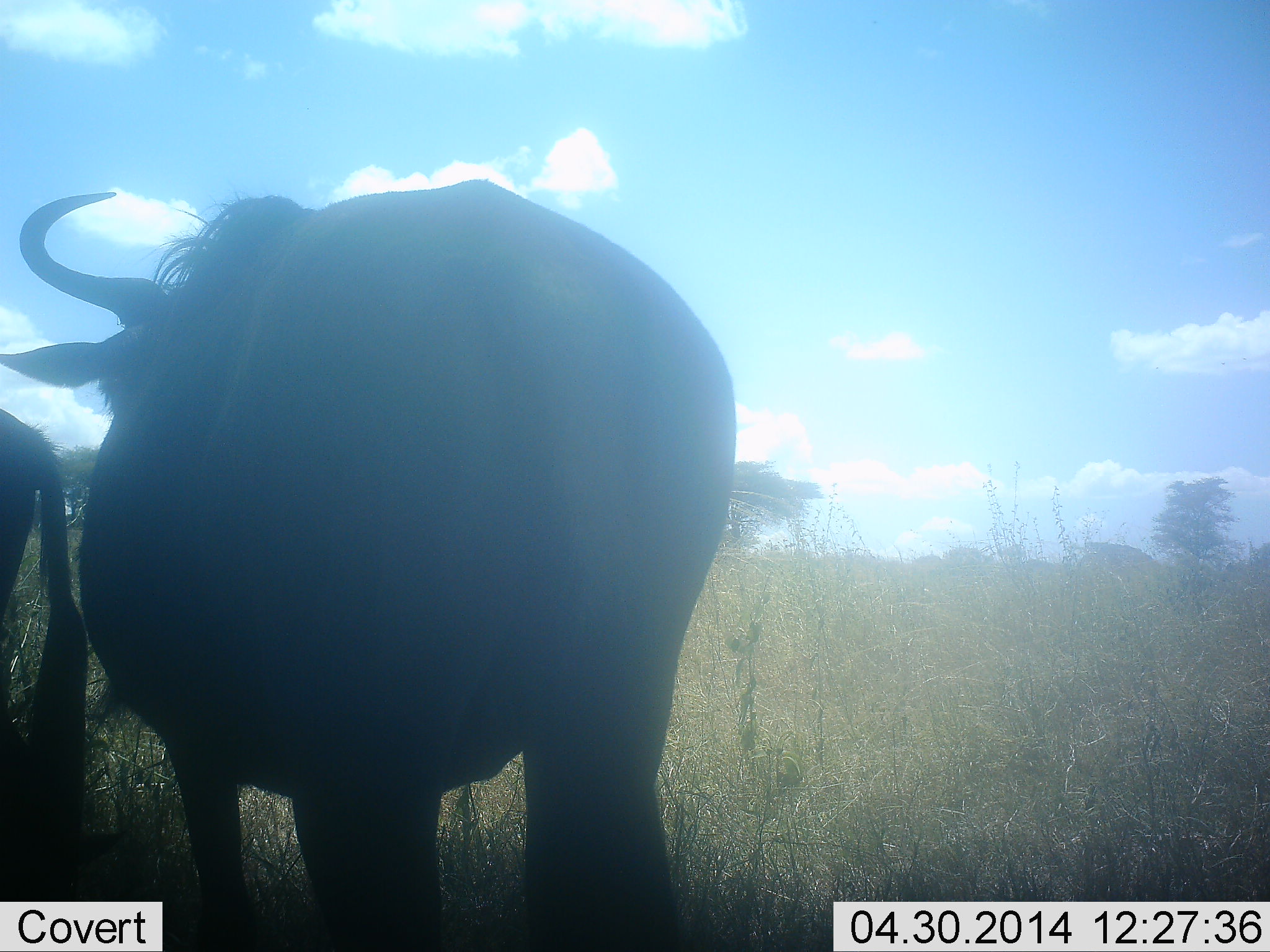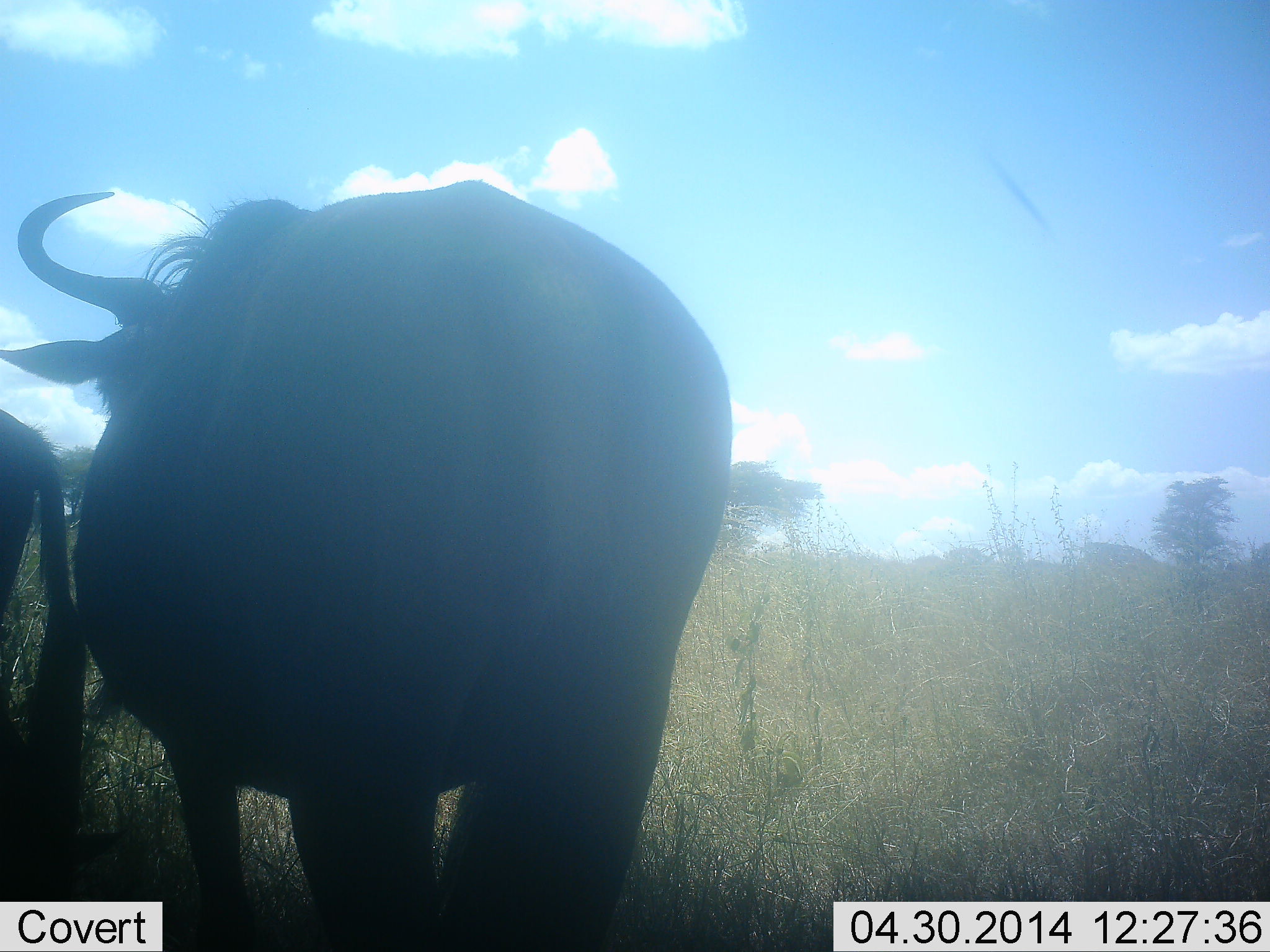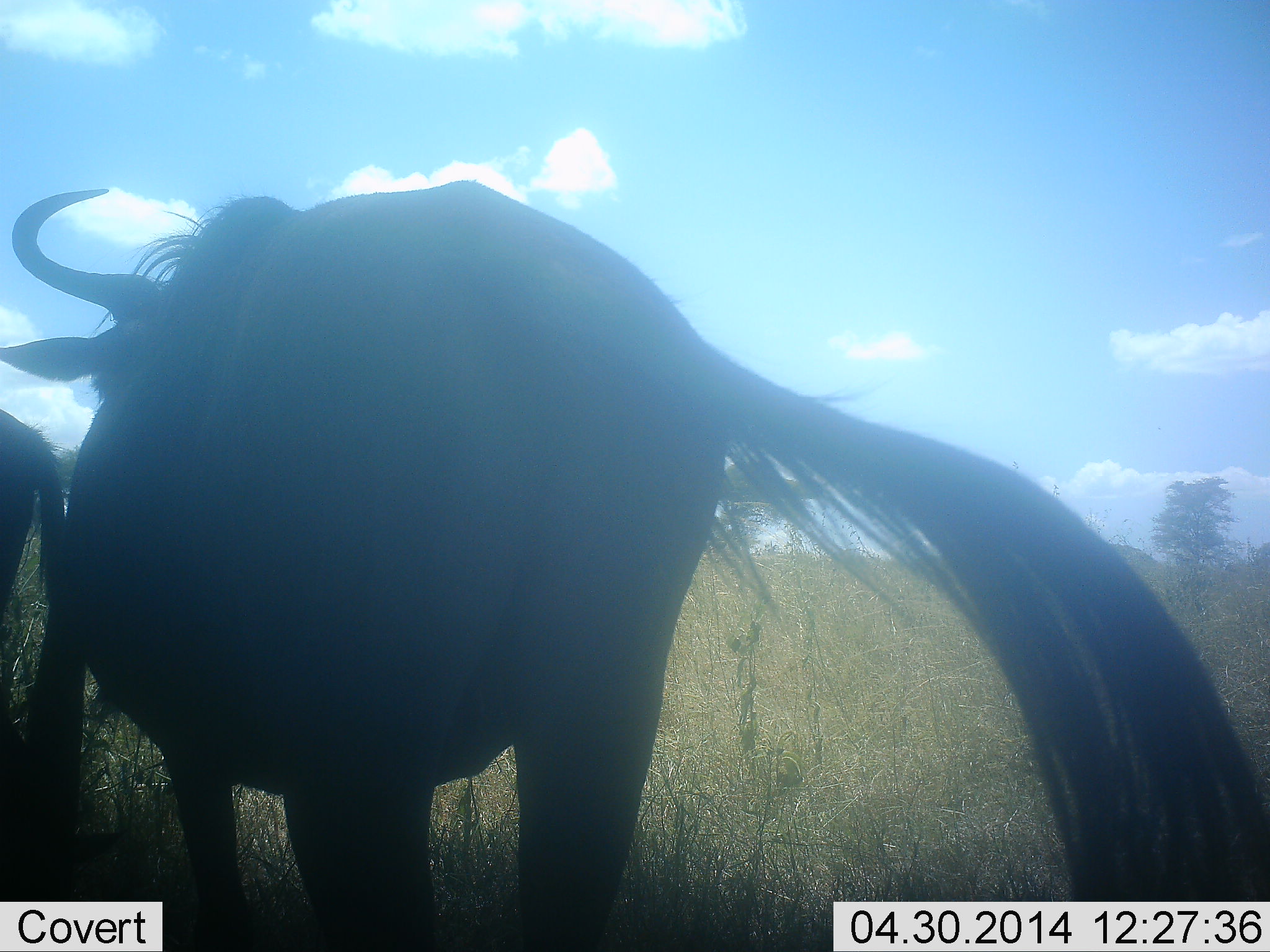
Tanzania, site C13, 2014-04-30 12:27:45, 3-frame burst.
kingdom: Animalia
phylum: Chordata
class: Mammalia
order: Artiodactyla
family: Bovidae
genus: Connochaetes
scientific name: Connochaetes taurinus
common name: blue wildebeest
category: wildebeest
Wildebeest (blue wildebeest) (Connochaetes taurinus), count 2. Behavior (volunteer vote fractions): standing 100%, resting 0%, moving 0%, interacting 0%. Young present (vote fraction): 0%. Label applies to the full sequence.